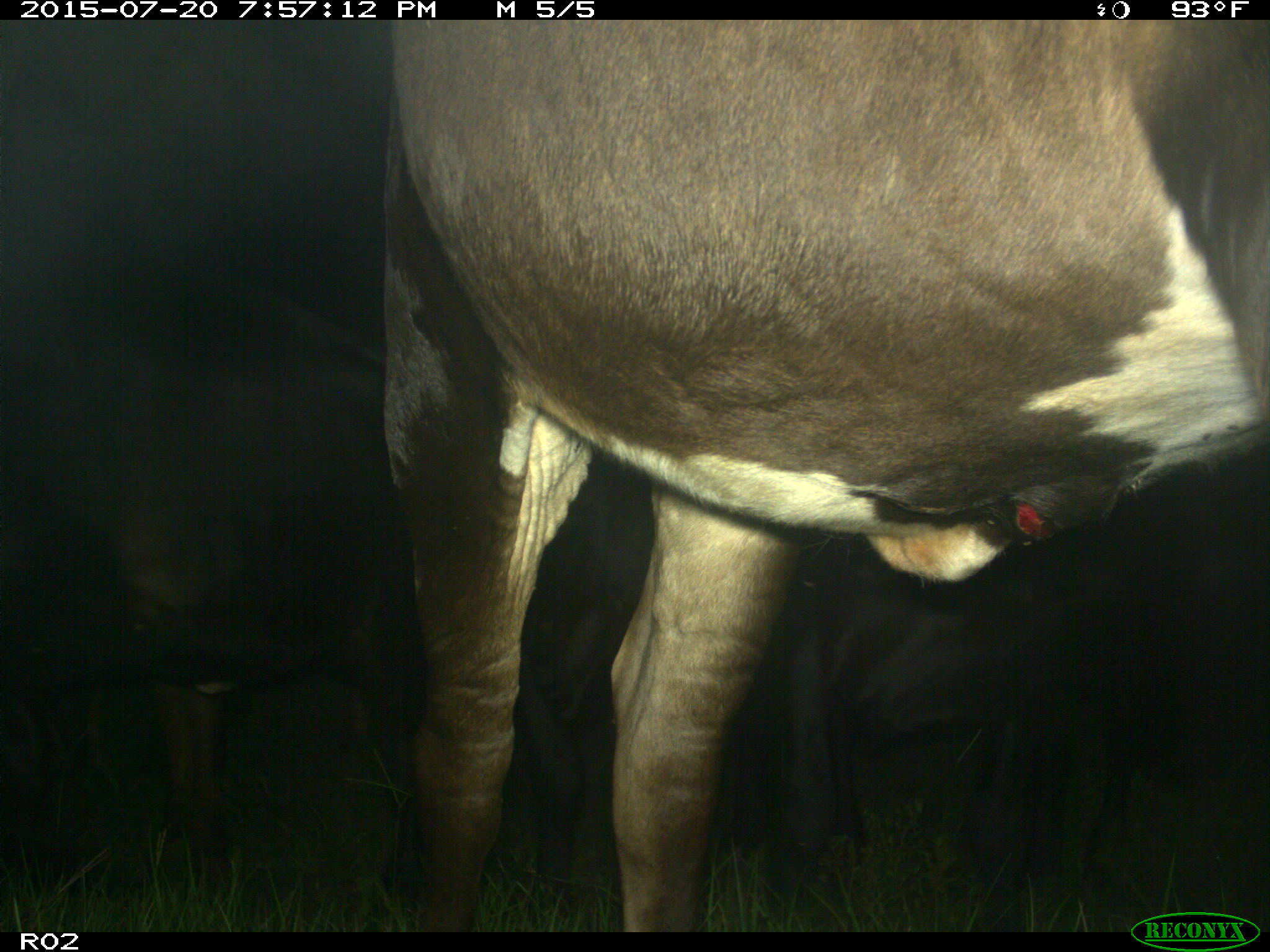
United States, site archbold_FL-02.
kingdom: Animalia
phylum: Chordata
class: Mammalia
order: Artiodactyla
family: Bovidae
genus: Bos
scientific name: Bos taurus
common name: domestic cow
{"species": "Bos taurus (domestic cow)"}